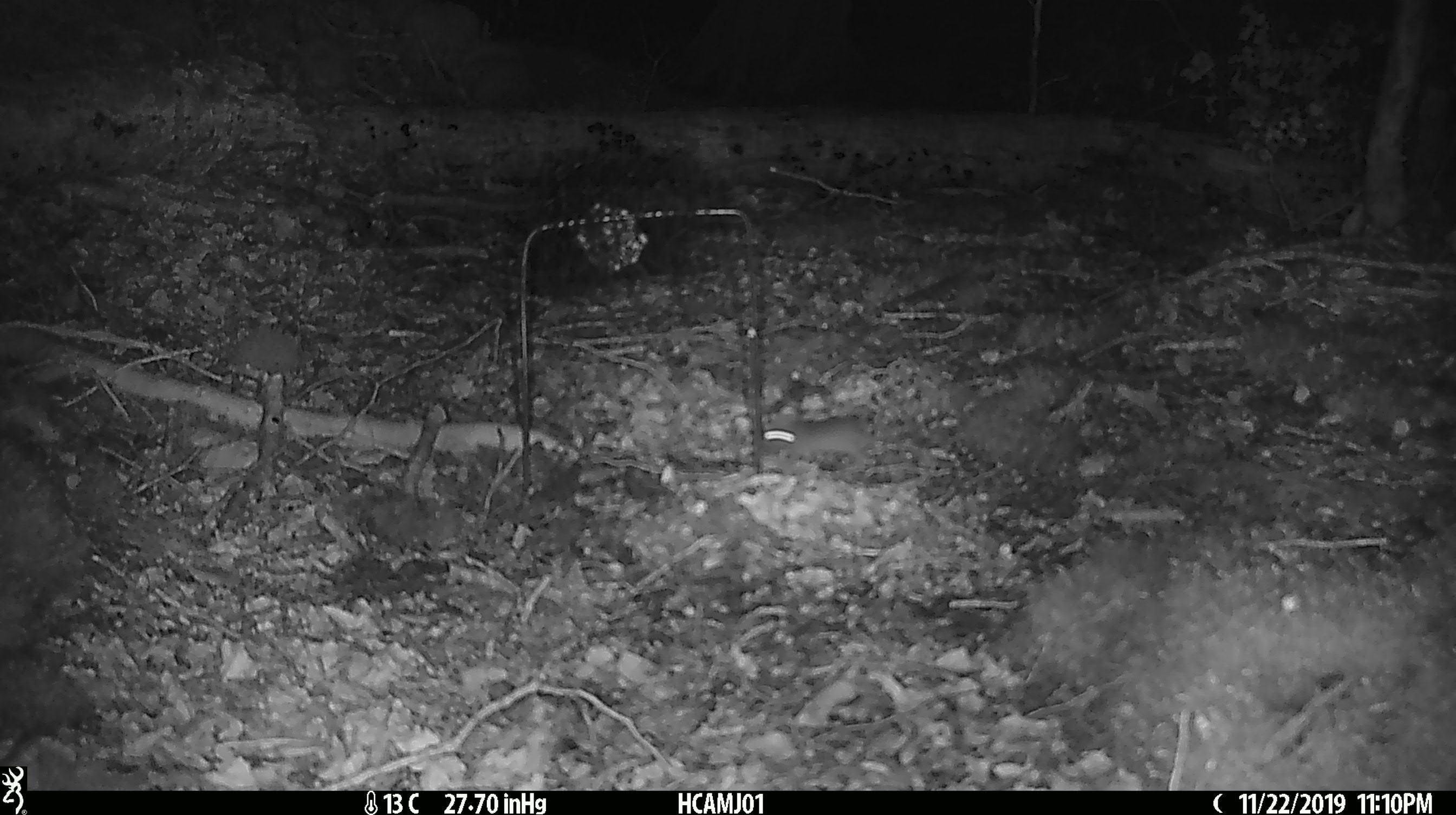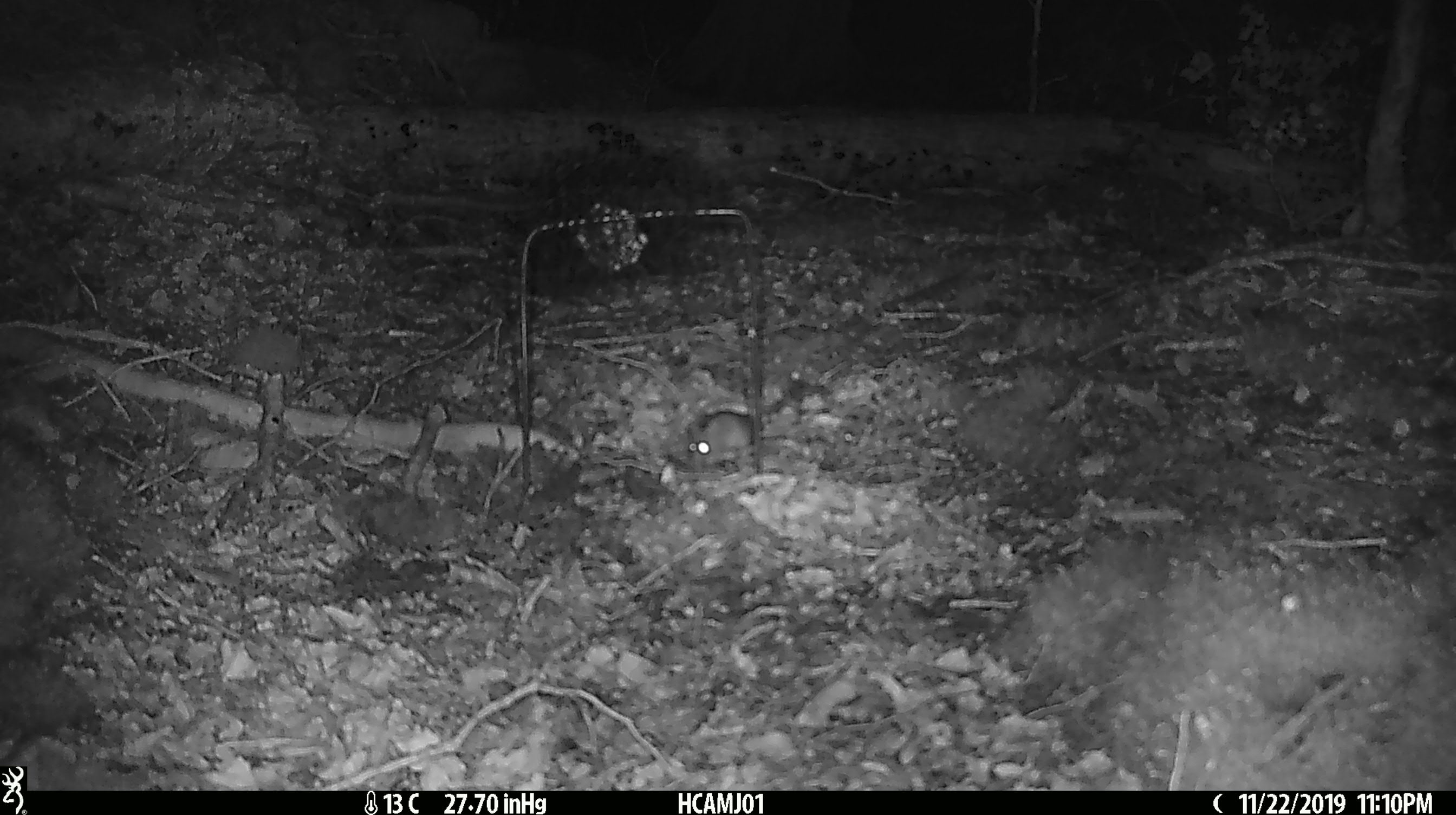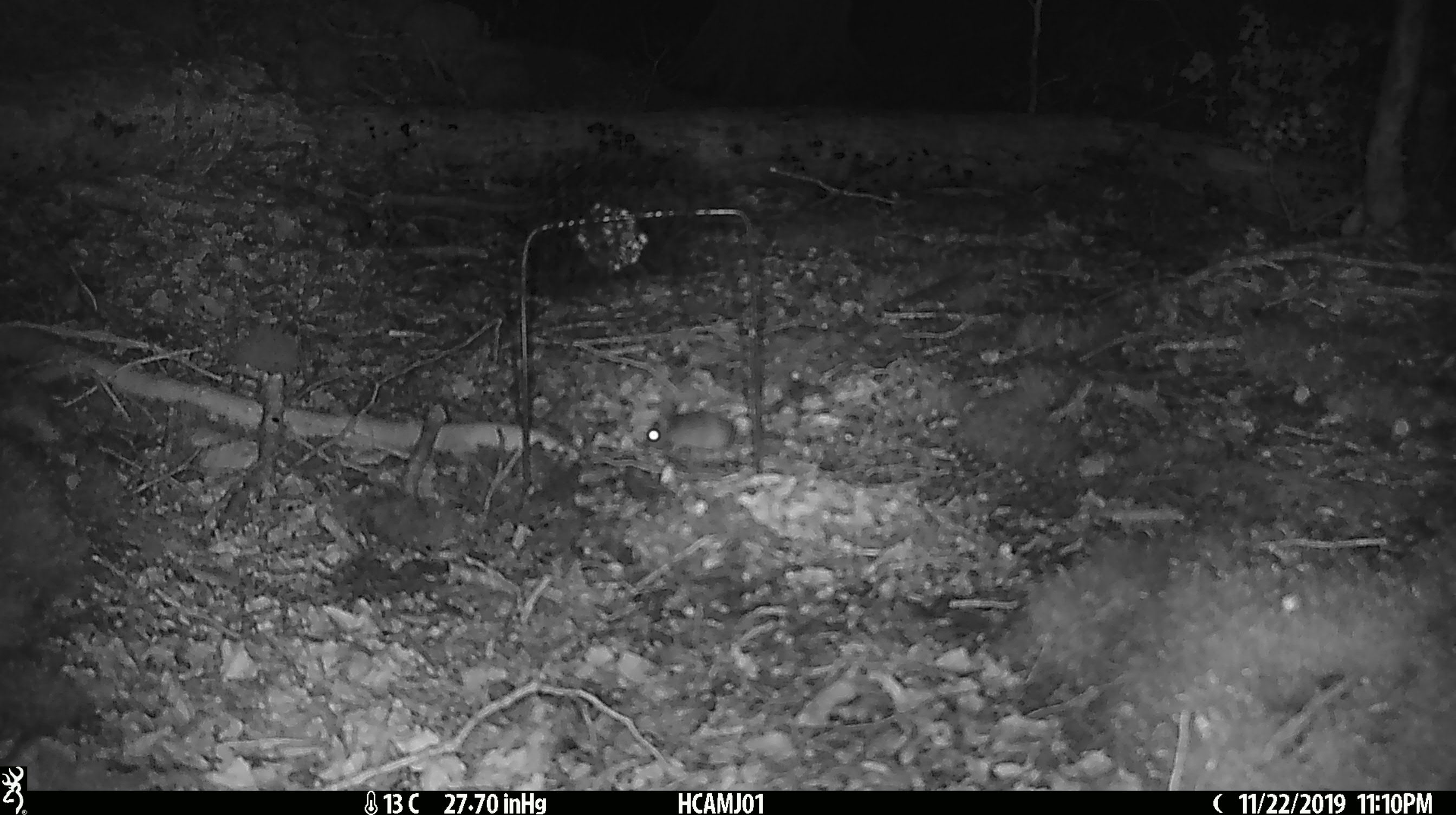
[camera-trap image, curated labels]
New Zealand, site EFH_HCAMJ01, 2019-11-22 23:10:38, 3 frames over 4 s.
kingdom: Animalia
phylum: Chordata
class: Mammalia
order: Rodentia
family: Muridae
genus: Mus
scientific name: Mus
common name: mouse